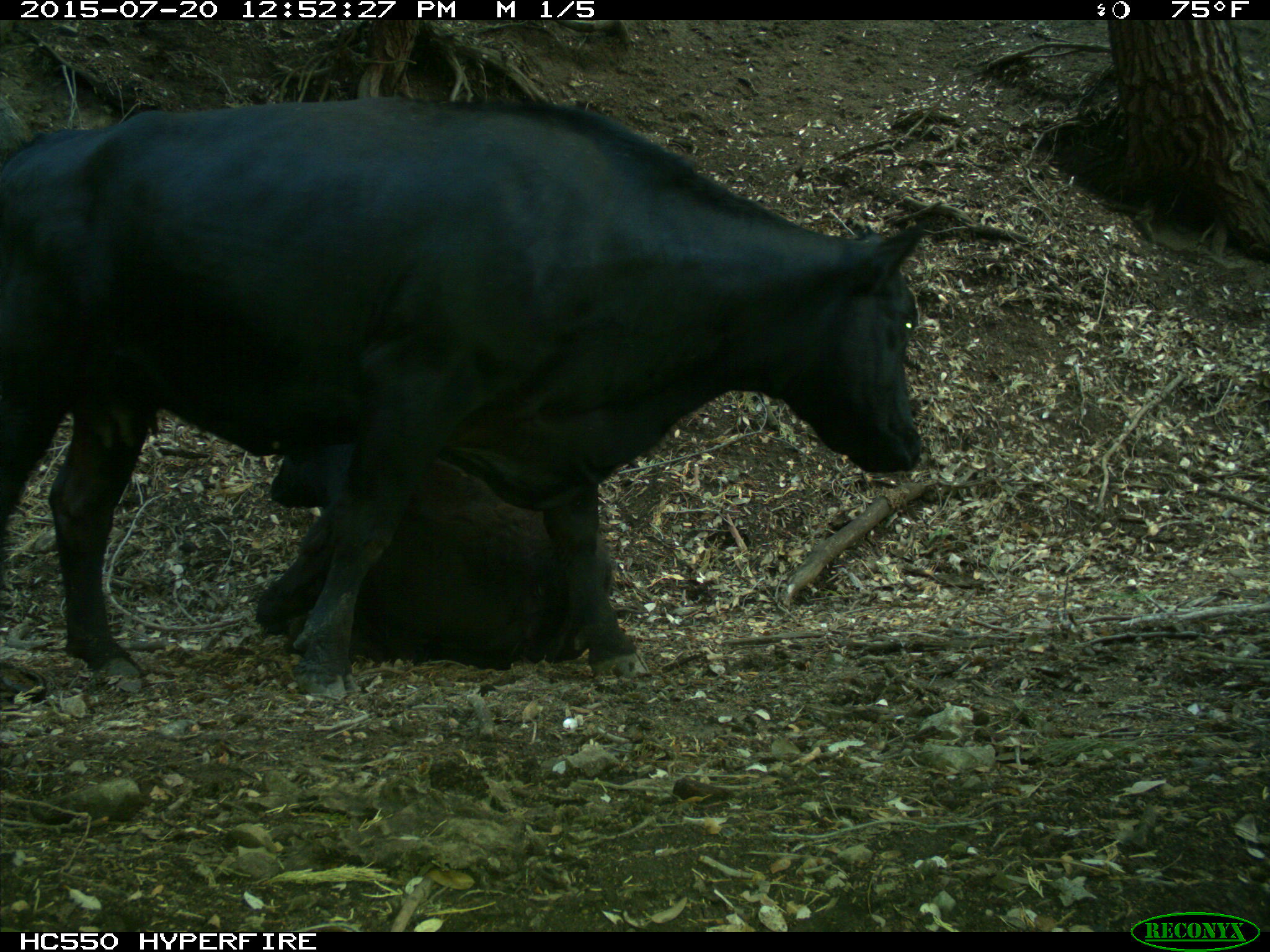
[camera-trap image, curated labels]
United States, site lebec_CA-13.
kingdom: Animalia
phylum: Chordata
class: Mammalia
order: Artiodactyla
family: Bovidae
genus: Bos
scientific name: Bos taurus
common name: domestic cow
Bos taurus (domestic cow).